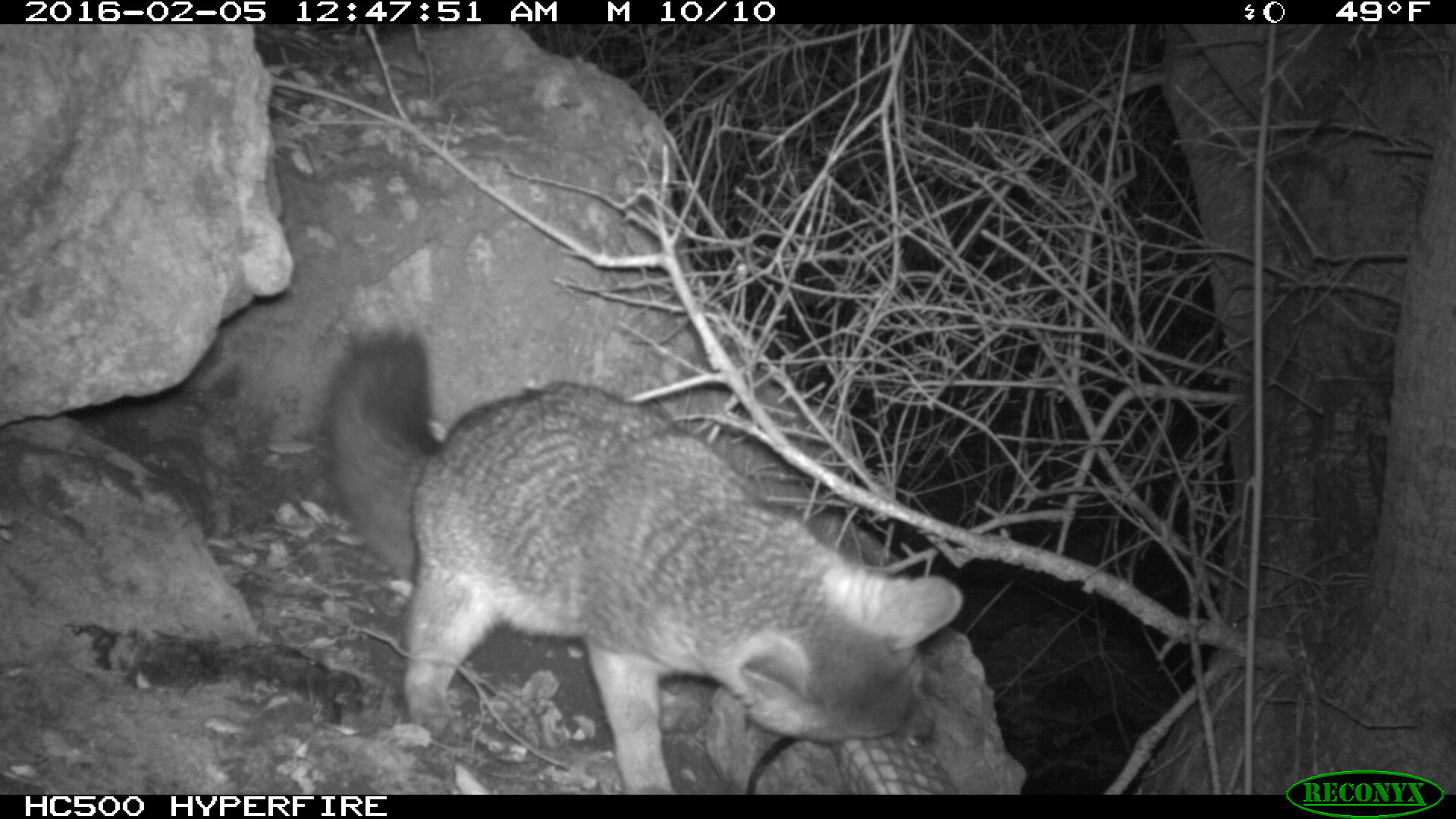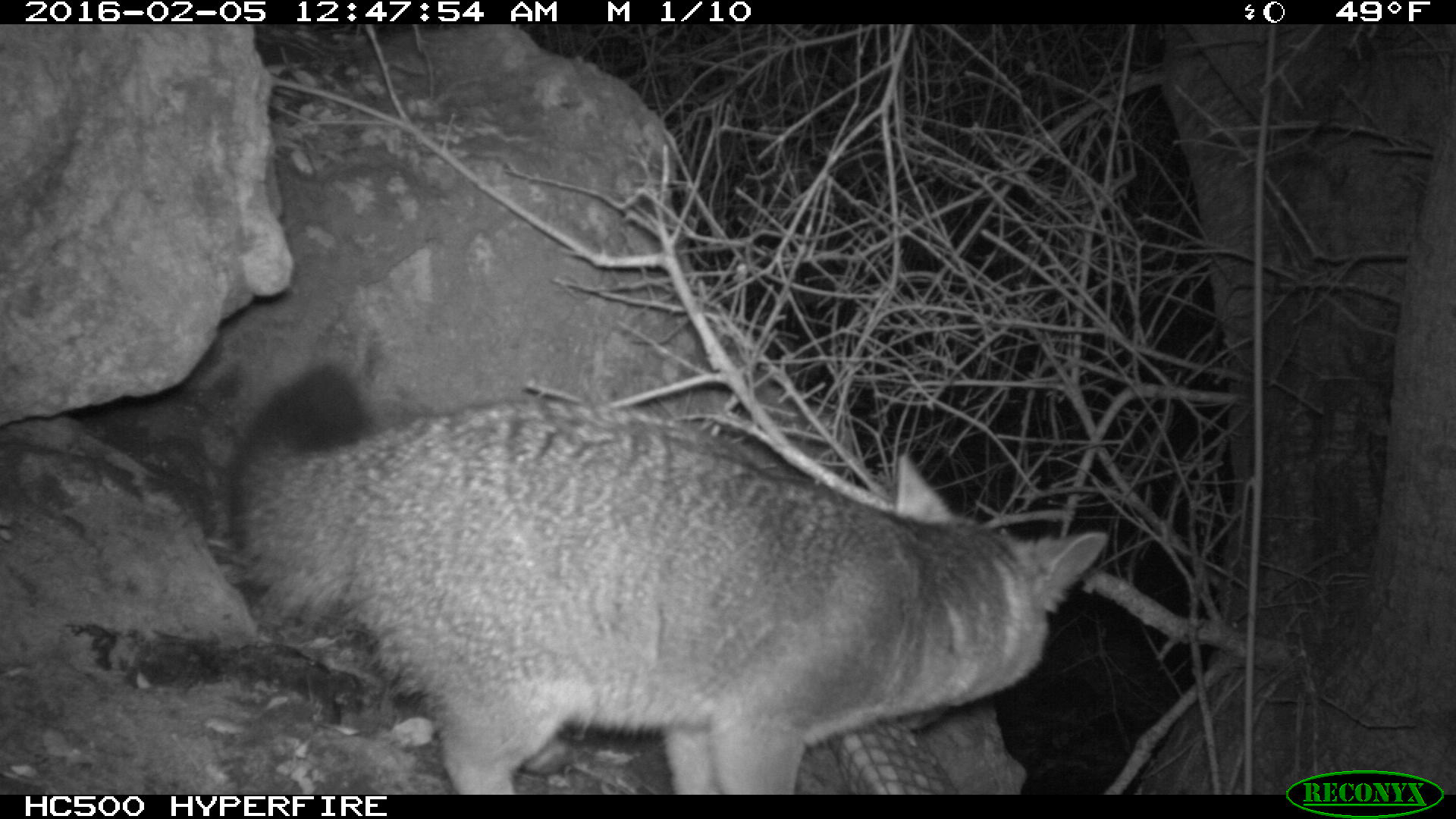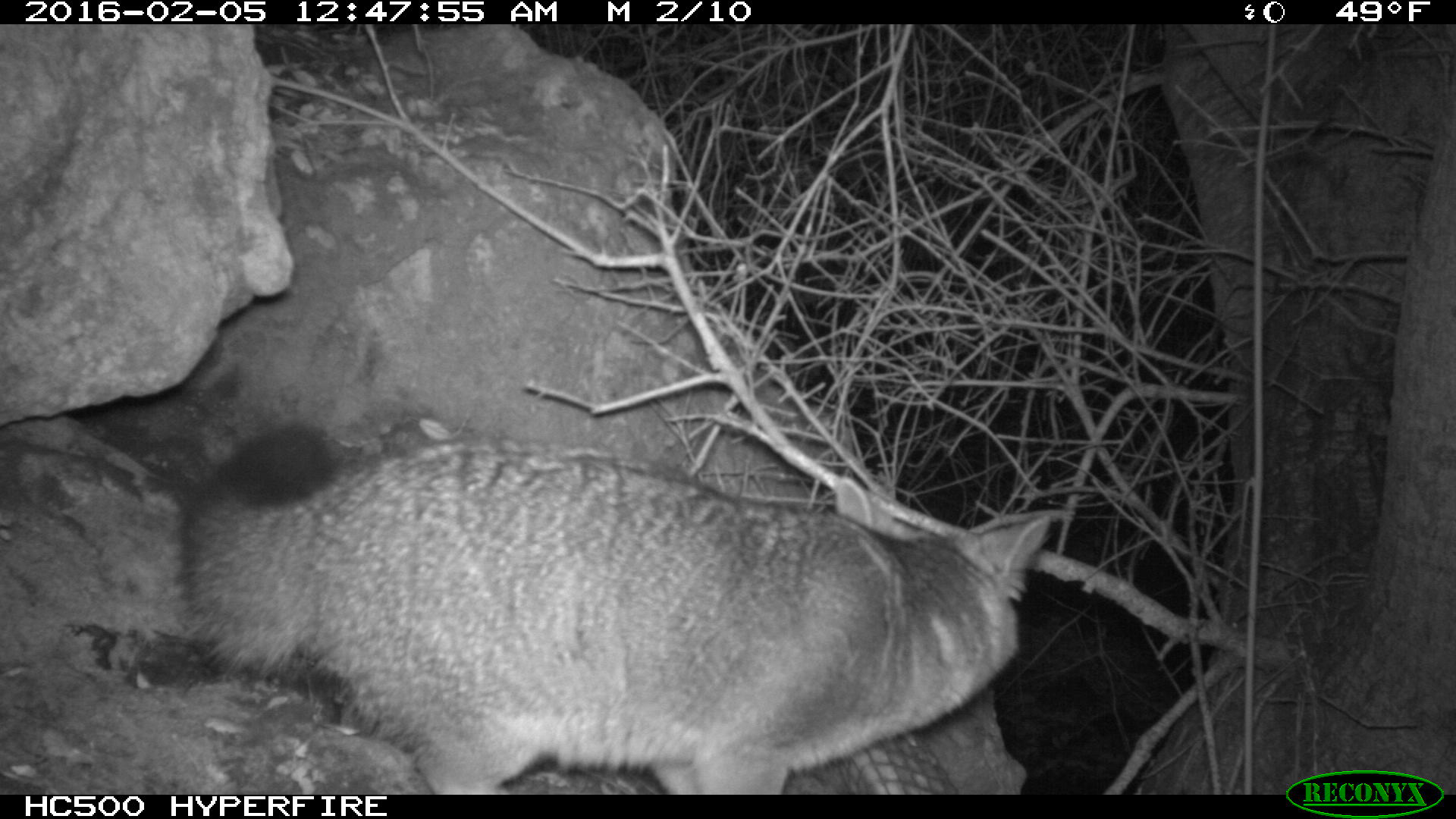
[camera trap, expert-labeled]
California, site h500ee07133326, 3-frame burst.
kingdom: Animalia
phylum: Chordata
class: Mammalia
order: Carnivora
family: Canidae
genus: Urocyon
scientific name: Urocyon littoralis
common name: island fox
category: fox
Fox (island fox) (Urocyon littoralis).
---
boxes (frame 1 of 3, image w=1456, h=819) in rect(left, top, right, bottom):
fox: rect(323, 326, 964, 792)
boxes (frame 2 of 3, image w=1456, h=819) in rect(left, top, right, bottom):
fox: rect(224, 363, 1111, 793)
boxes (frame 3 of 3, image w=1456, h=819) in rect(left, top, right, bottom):
fox: rect(180, 417, 1049, 795)